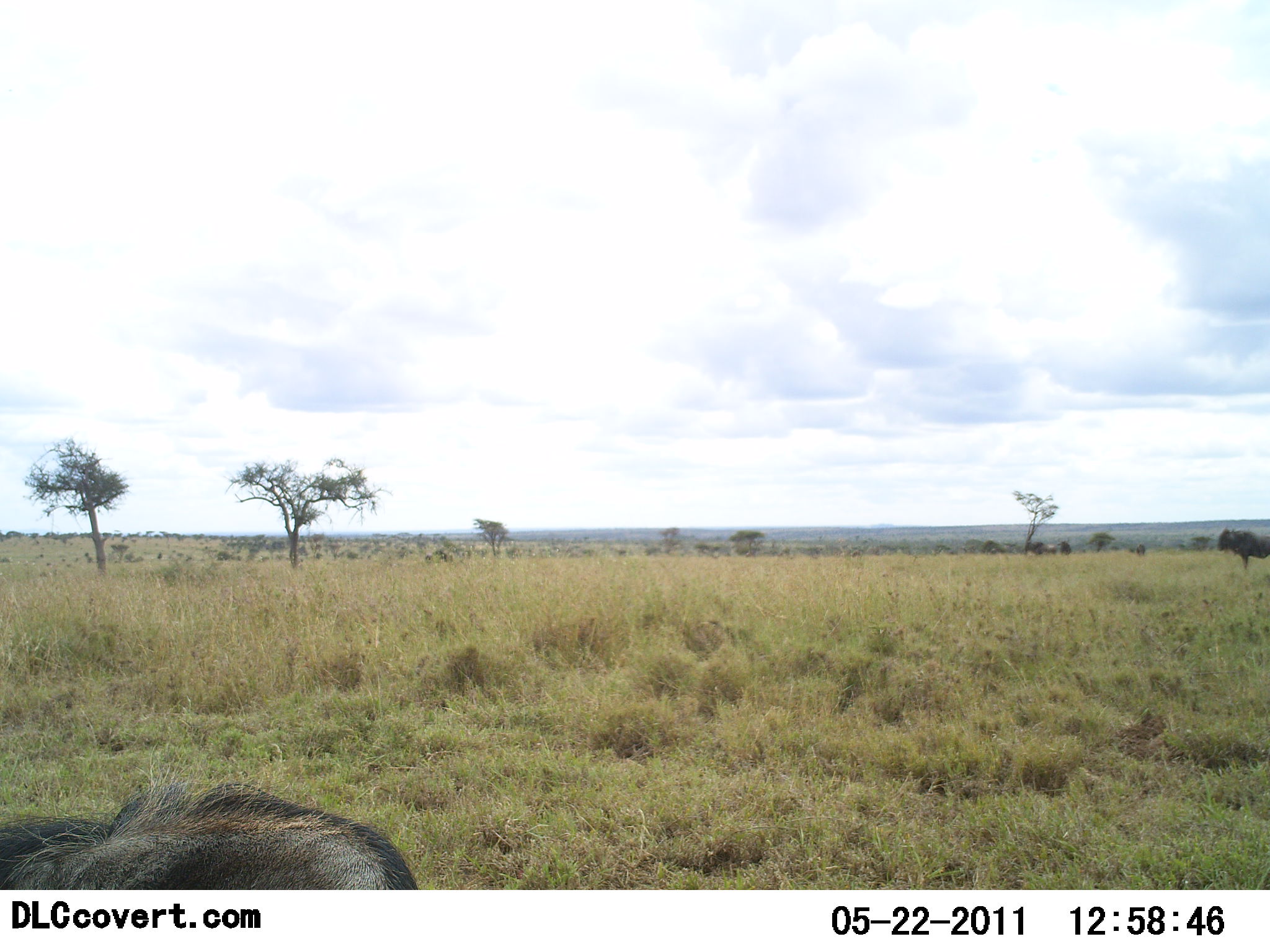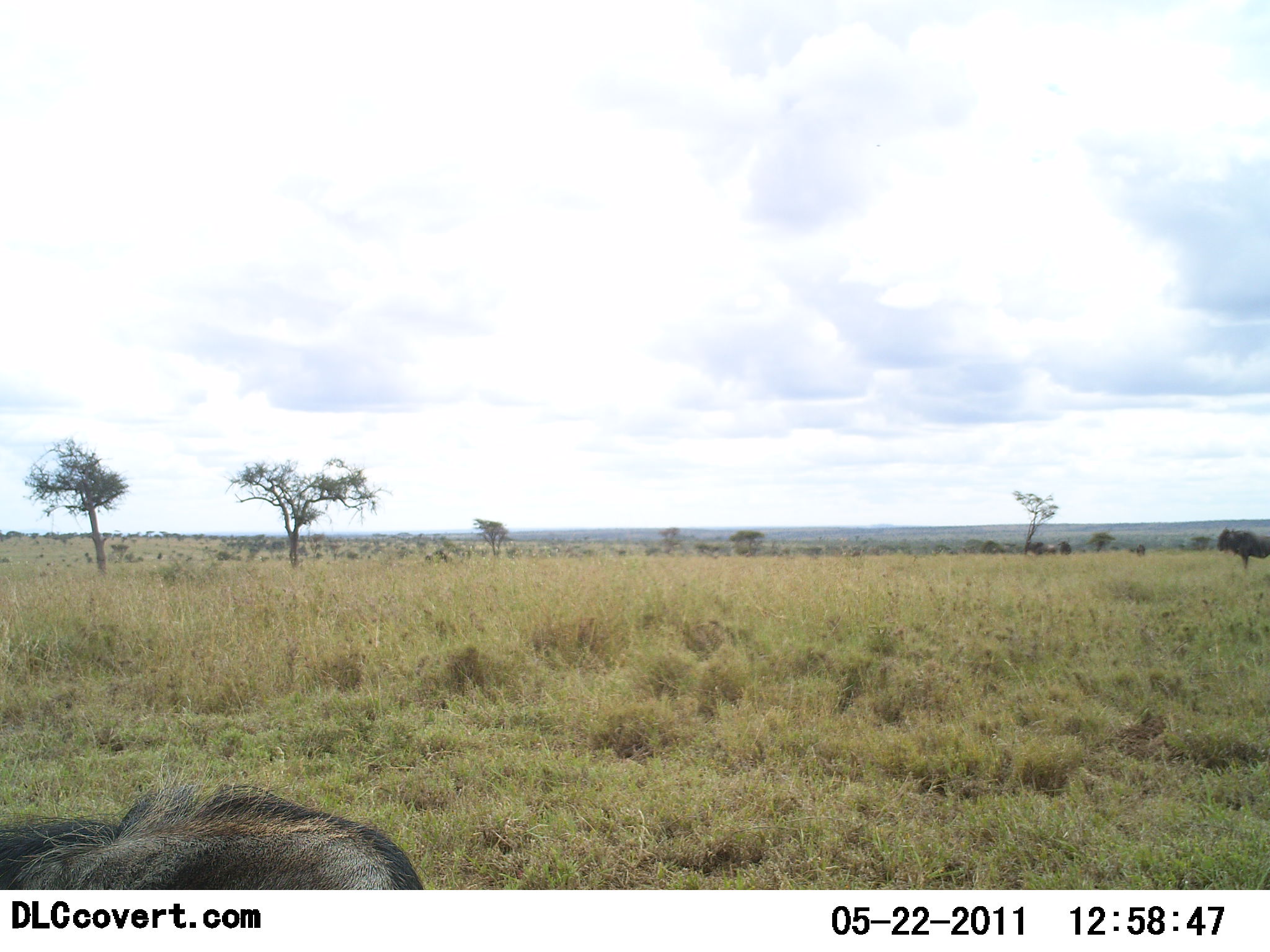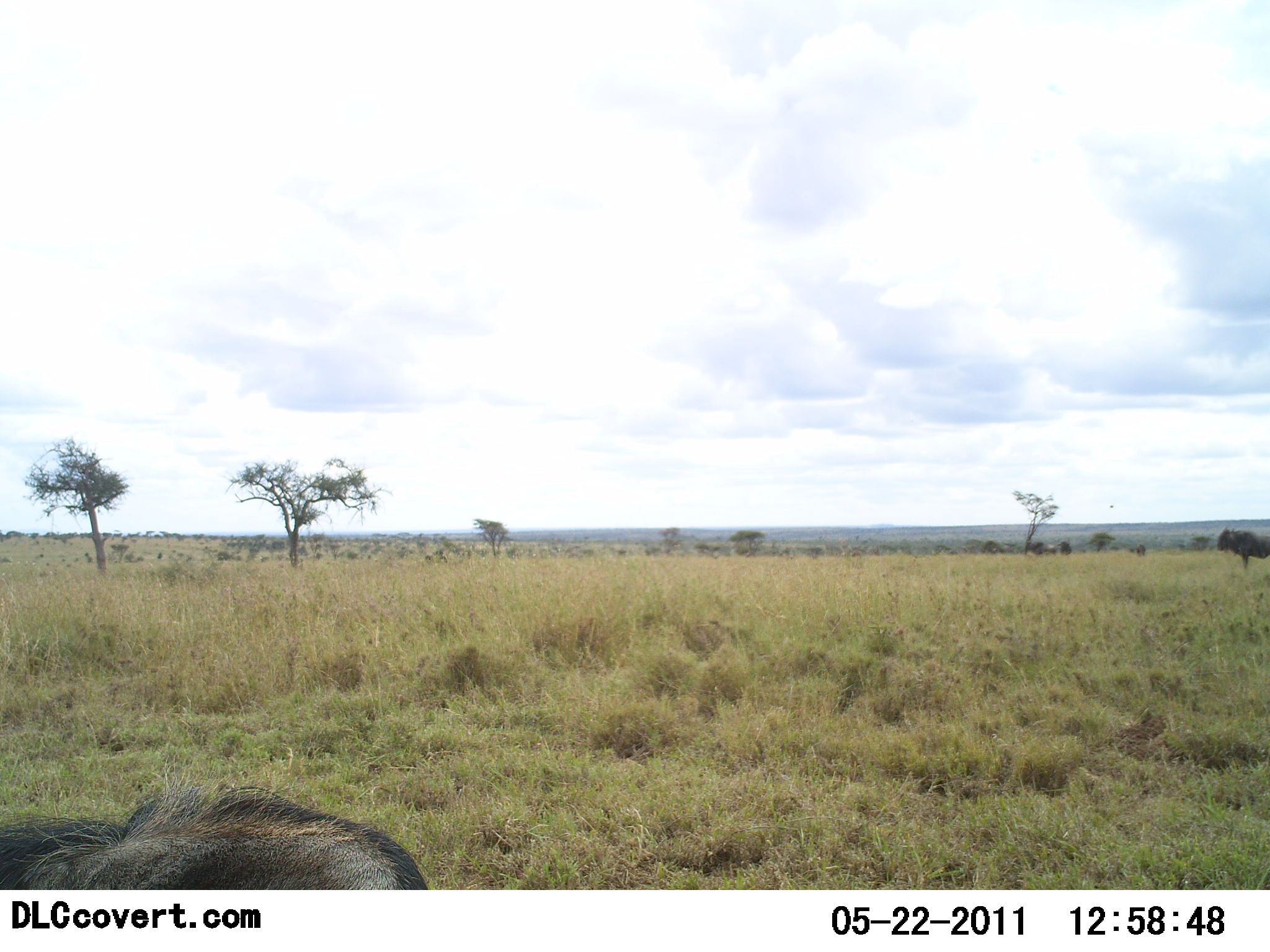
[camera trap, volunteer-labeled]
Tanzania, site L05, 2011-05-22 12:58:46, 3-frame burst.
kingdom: Animalia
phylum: Chordata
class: Mammalia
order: Artiodactyla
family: Bovidae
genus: Connochaetes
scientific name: Connochaetes taurinus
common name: blue wildebeest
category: wildebeest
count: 2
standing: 75%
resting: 50%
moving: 0%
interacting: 0%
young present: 0%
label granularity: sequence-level